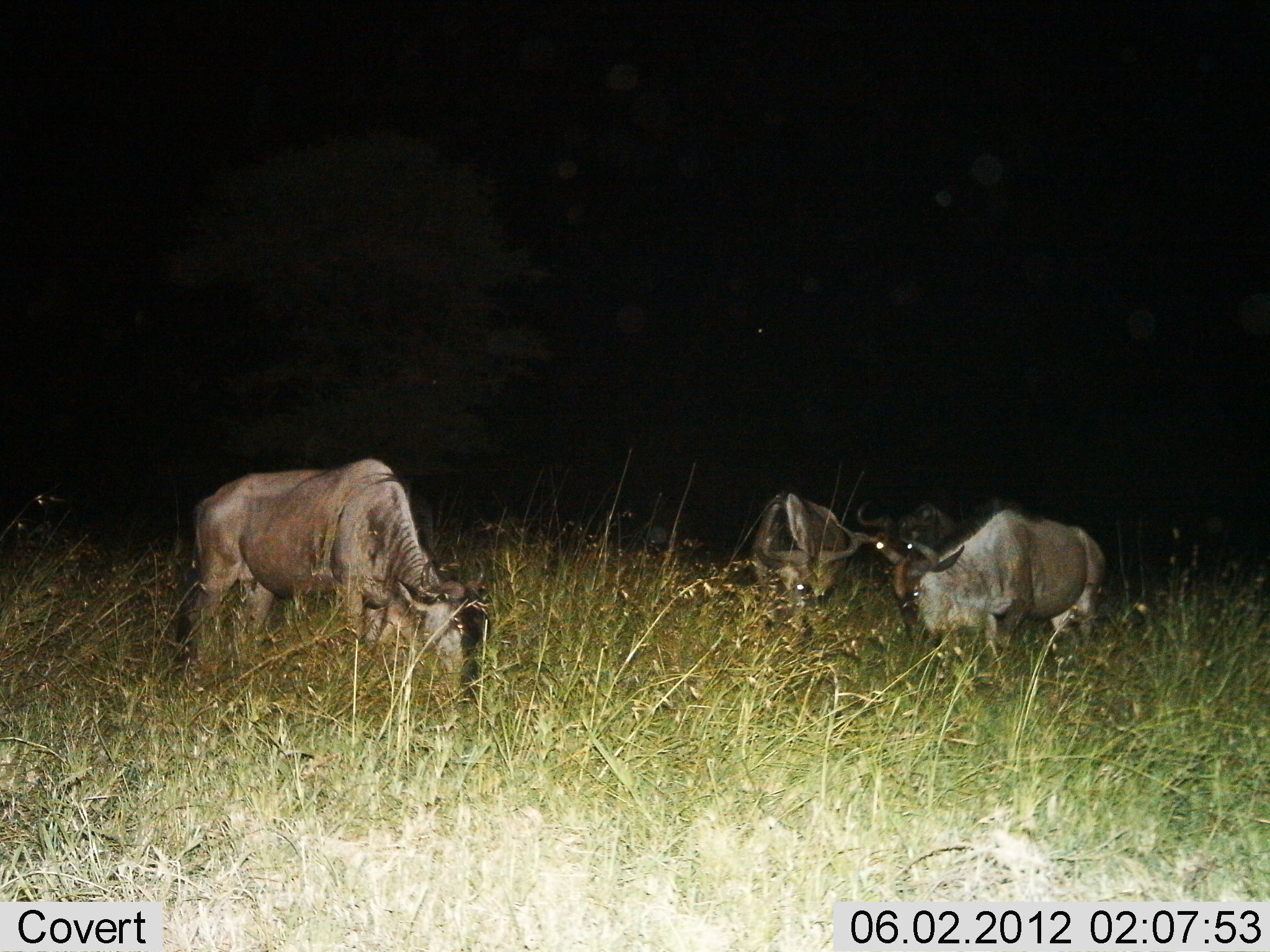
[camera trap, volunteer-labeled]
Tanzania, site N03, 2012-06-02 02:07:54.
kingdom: Animalia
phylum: Chordata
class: Mammalia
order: Artiodactyla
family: Bovidae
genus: Connochaetes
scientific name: Connochaetes taurinus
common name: blue wildebeest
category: wildebeest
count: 4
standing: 50%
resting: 0%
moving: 0%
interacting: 0%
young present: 0%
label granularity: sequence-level